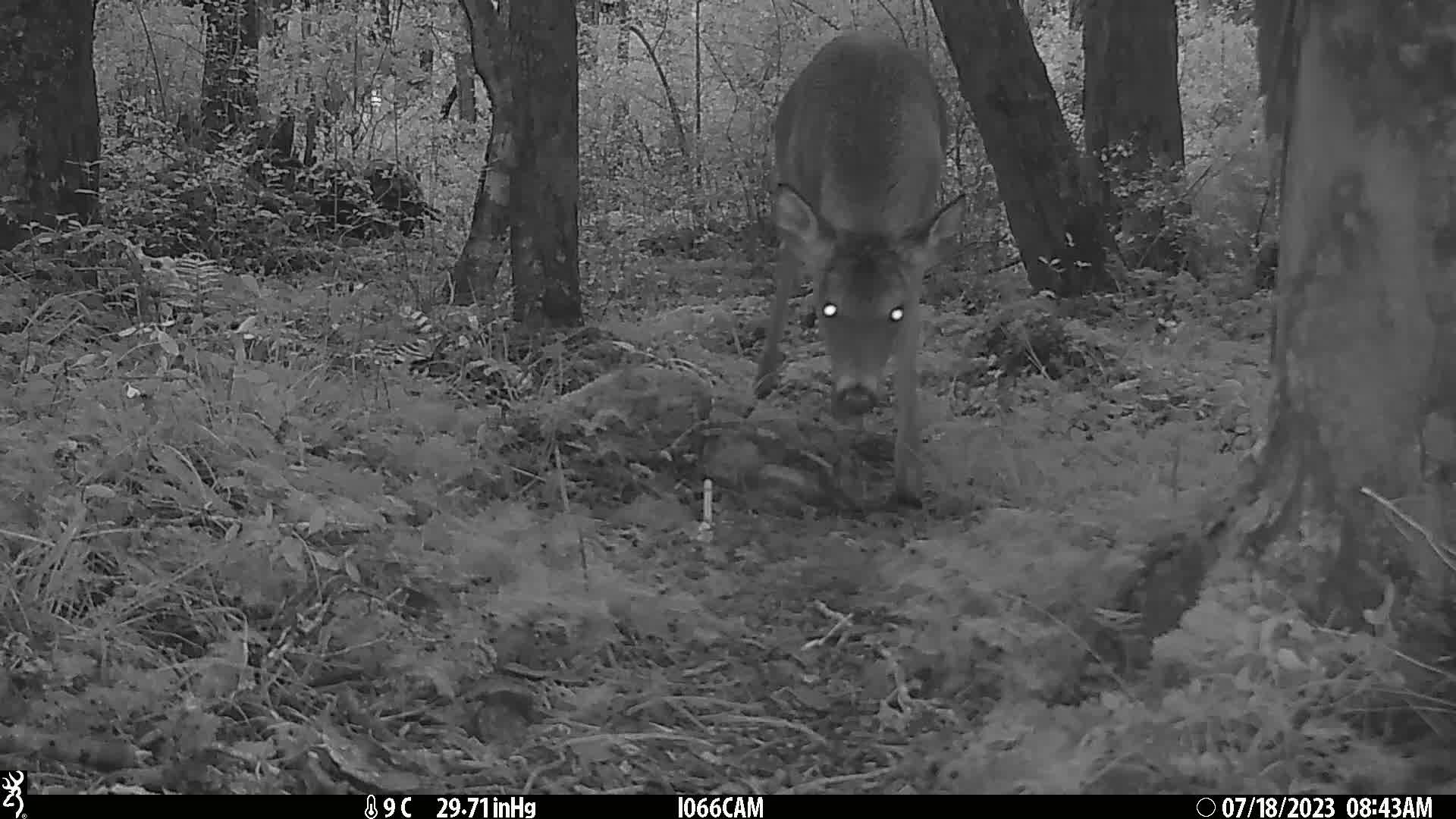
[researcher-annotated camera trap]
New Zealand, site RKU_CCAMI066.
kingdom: Animalia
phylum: Chordata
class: Mammalia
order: Artiodactyla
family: Cervidae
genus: Odocoileus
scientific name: Odocoileus virginianus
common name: white-tailed deer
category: white tailed deer